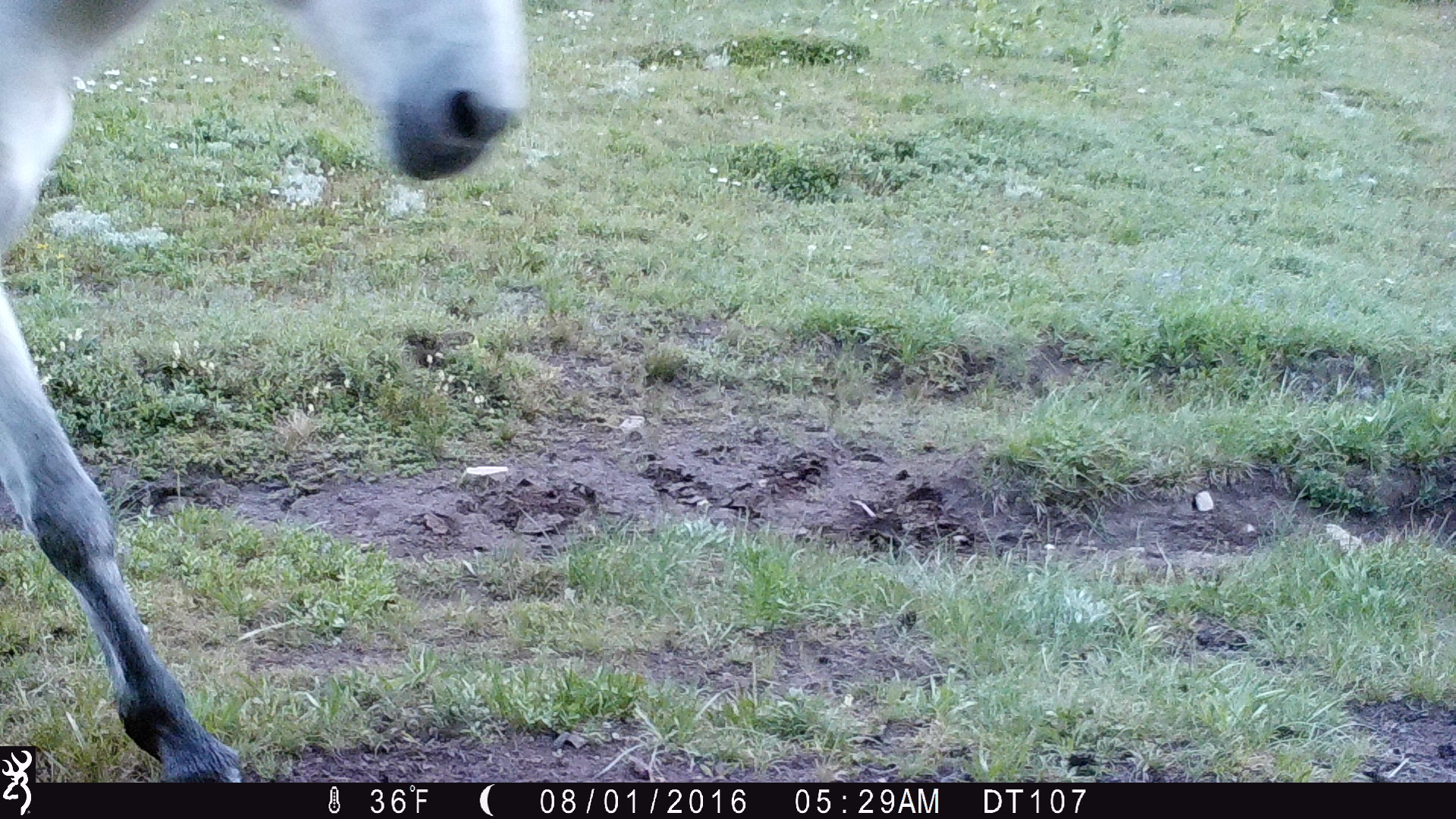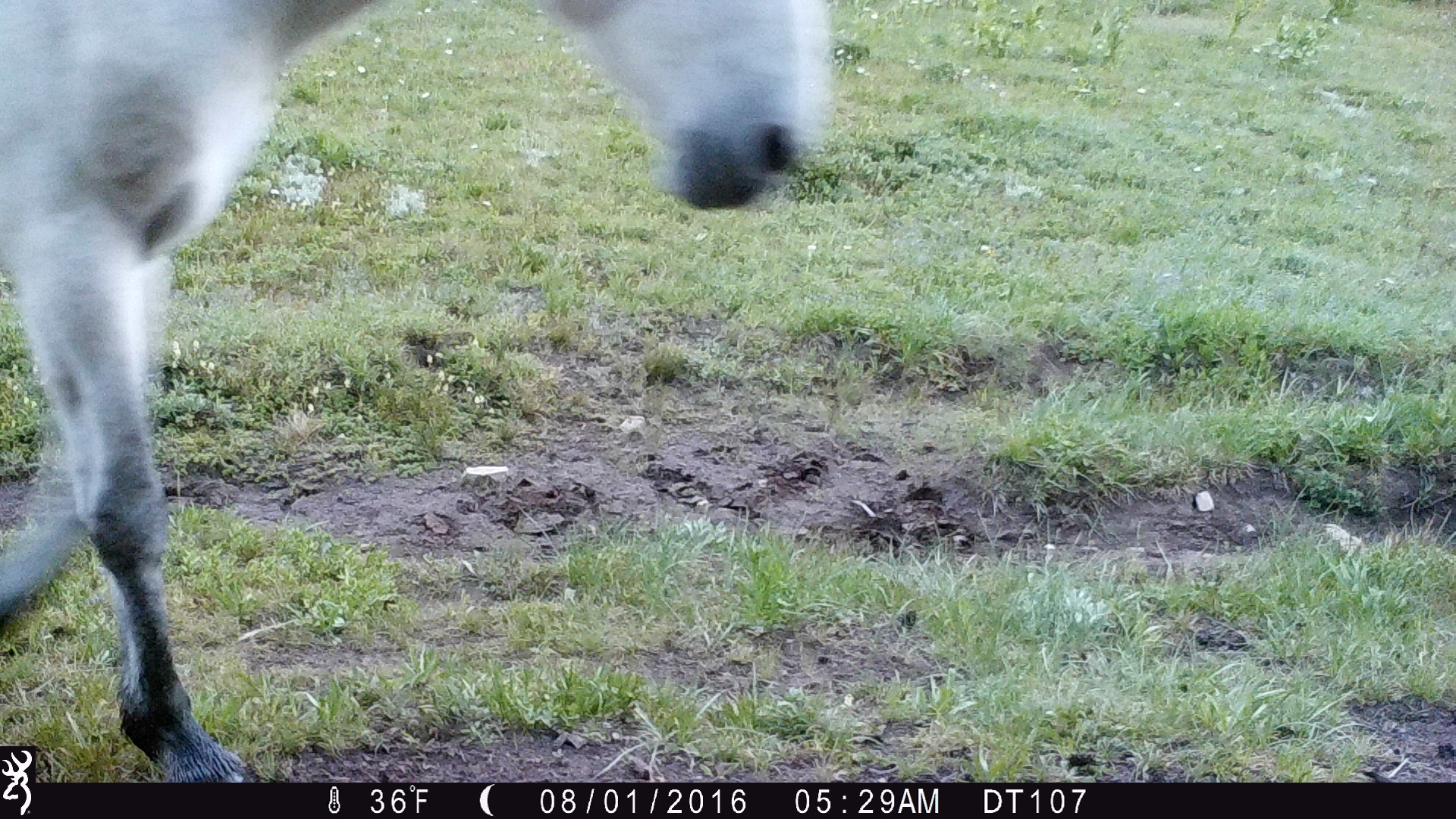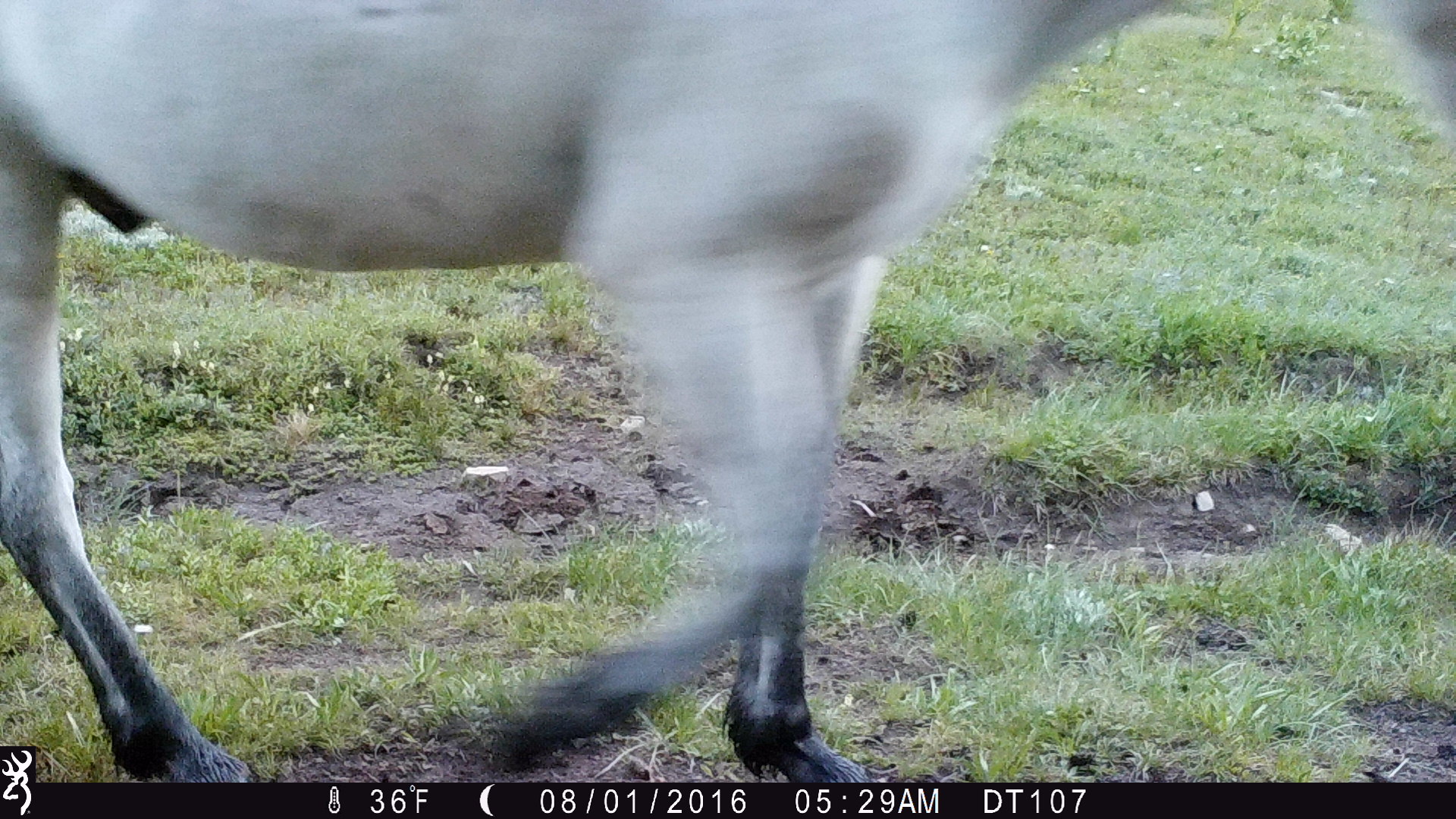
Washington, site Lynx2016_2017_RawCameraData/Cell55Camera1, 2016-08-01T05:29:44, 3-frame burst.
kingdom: Animalia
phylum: Chordata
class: Mammalia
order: Perissodactyla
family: Equidae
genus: Equus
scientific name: Equus caballus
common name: domestic horse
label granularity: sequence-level